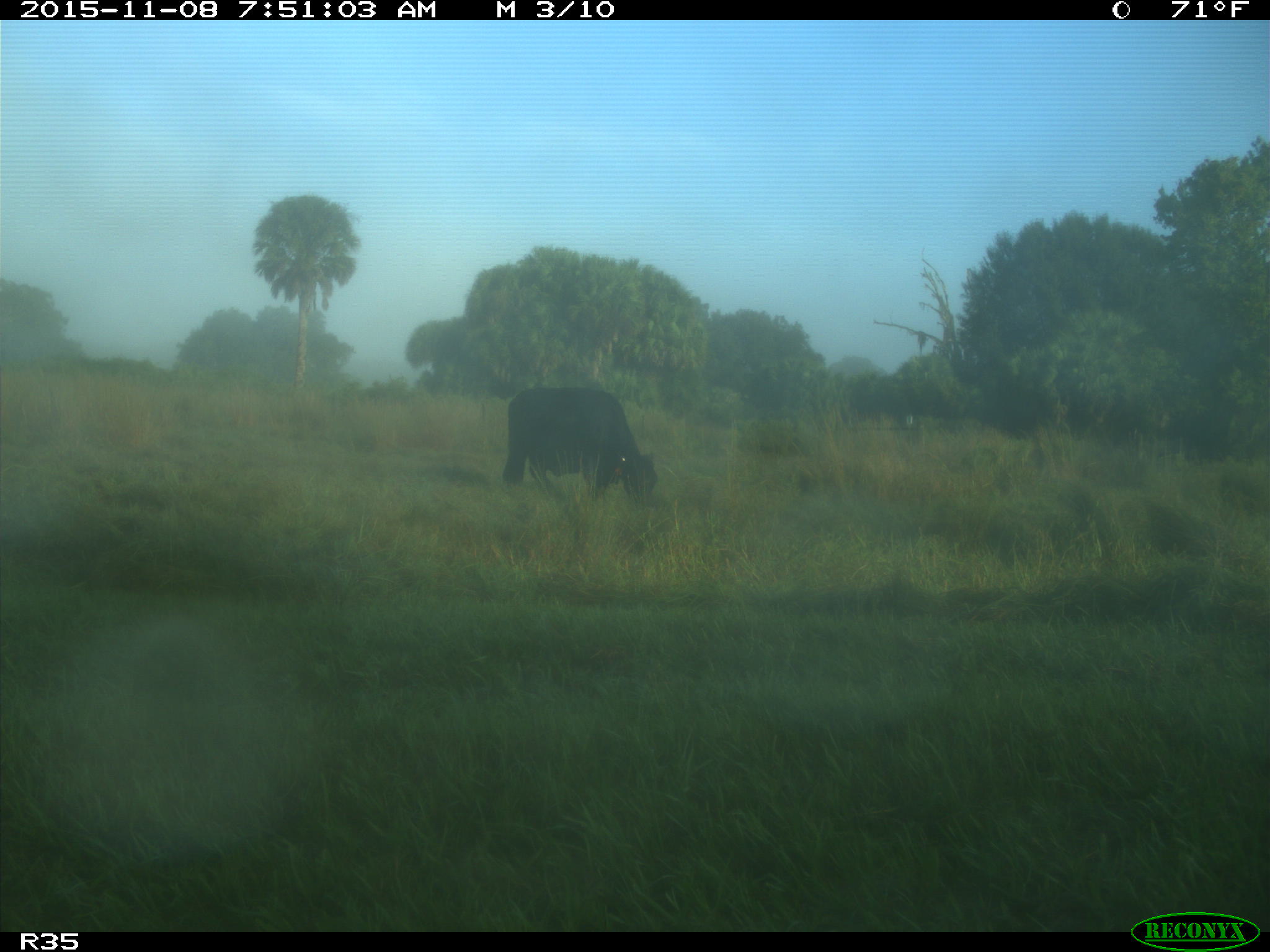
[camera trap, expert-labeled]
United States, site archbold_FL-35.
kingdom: Animalia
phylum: Chordata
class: Mammalia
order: Artiodactyla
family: Bovidae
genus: Bos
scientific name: Bos taurus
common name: domestic cow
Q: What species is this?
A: Bos taurus (domestic cow).